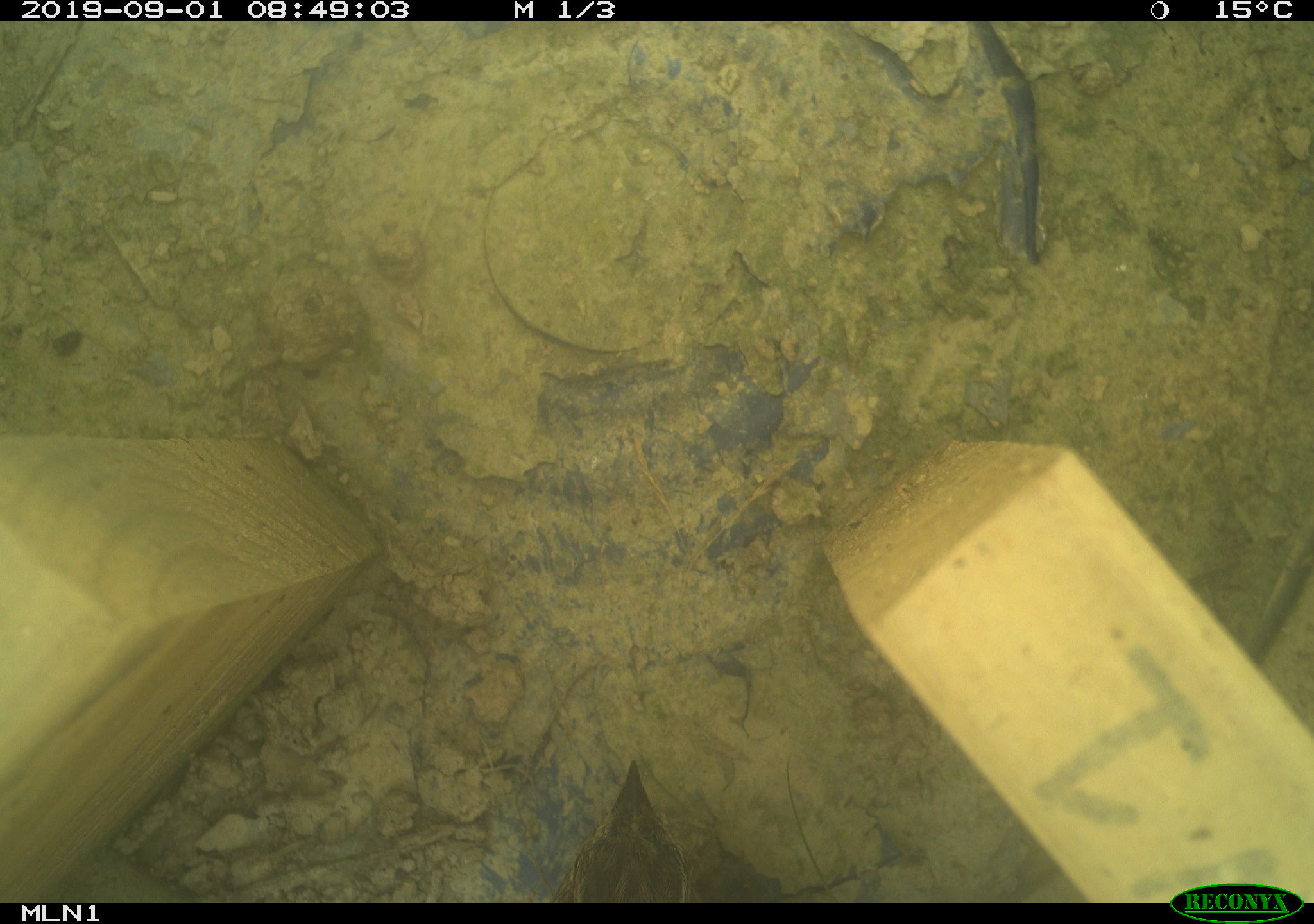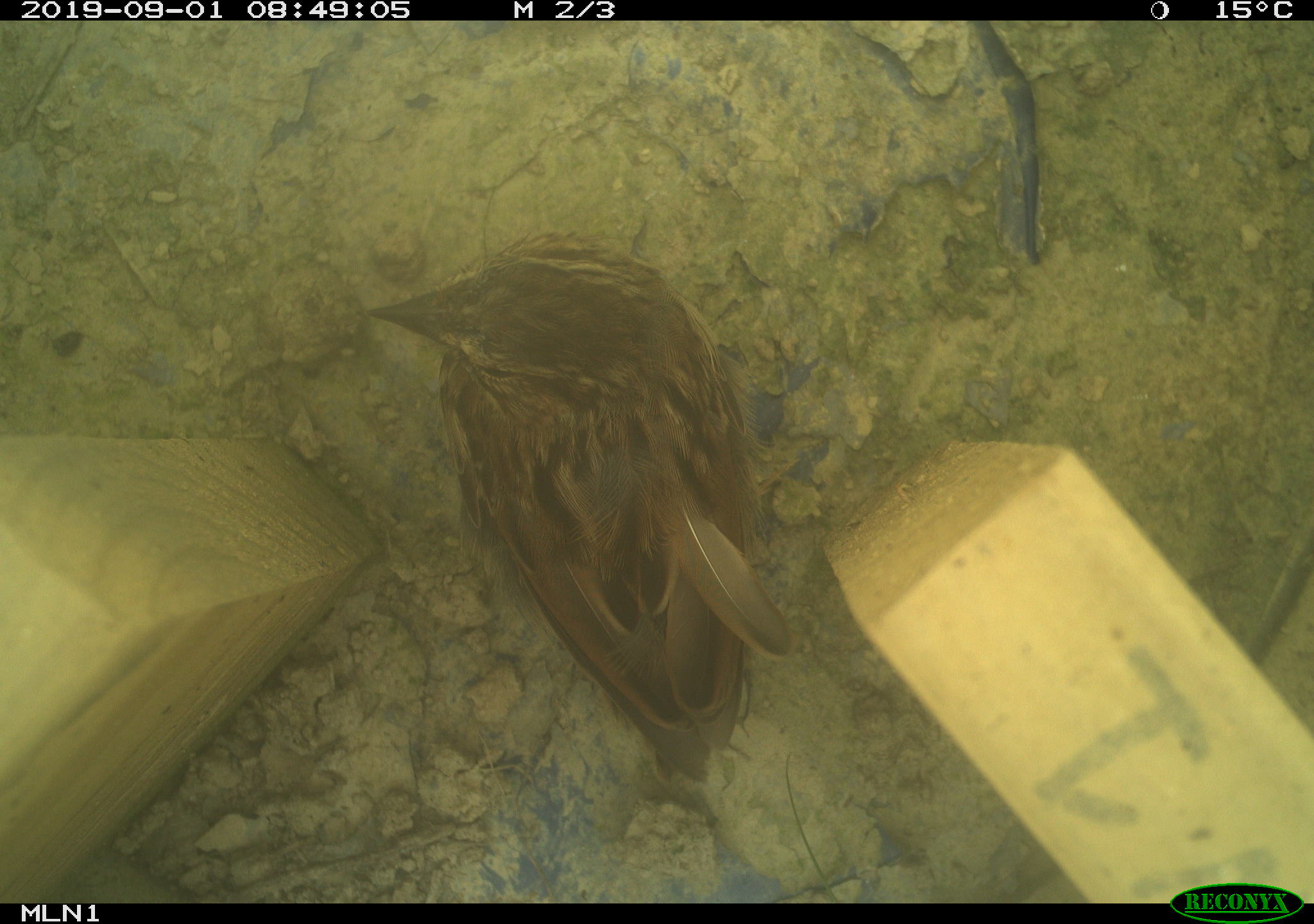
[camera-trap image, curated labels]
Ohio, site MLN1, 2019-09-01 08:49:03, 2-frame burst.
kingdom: Animalia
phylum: Chordata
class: Aves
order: Passeriformes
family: Passerellidae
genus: Melospiza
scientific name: Melospiza melodia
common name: song sparrow